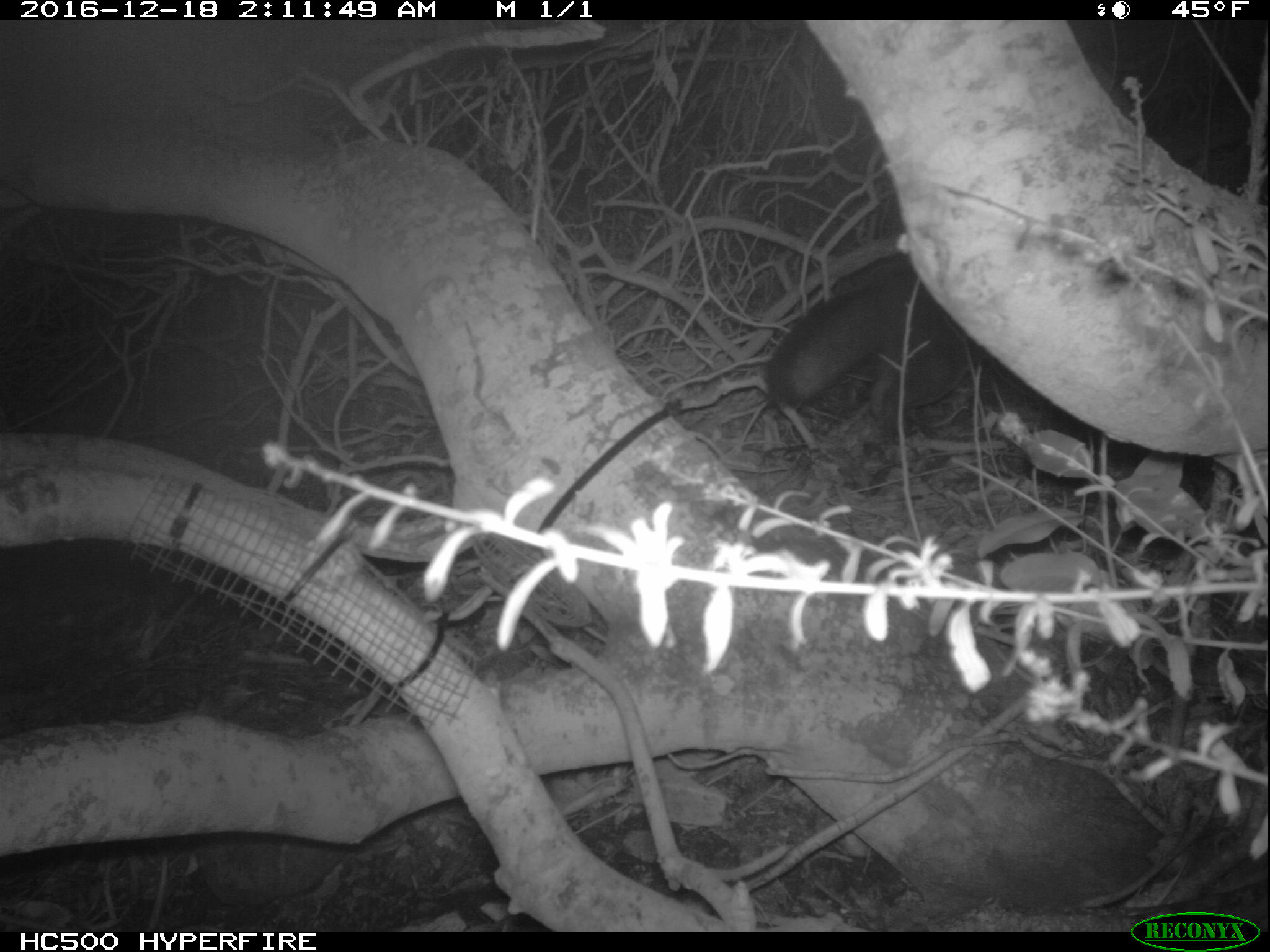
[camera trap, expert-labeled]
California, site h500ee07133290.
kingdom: Animalia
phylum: Chordata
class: Mammalia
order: Carnivora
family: Canidae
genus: Urocyon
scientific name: Urocyon littoralis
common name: island fox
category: fox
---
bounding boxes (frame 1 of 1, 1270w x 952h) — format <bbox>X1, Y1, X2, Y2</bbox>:
fox: <bbox>764, 250, 980, 438</bbox>